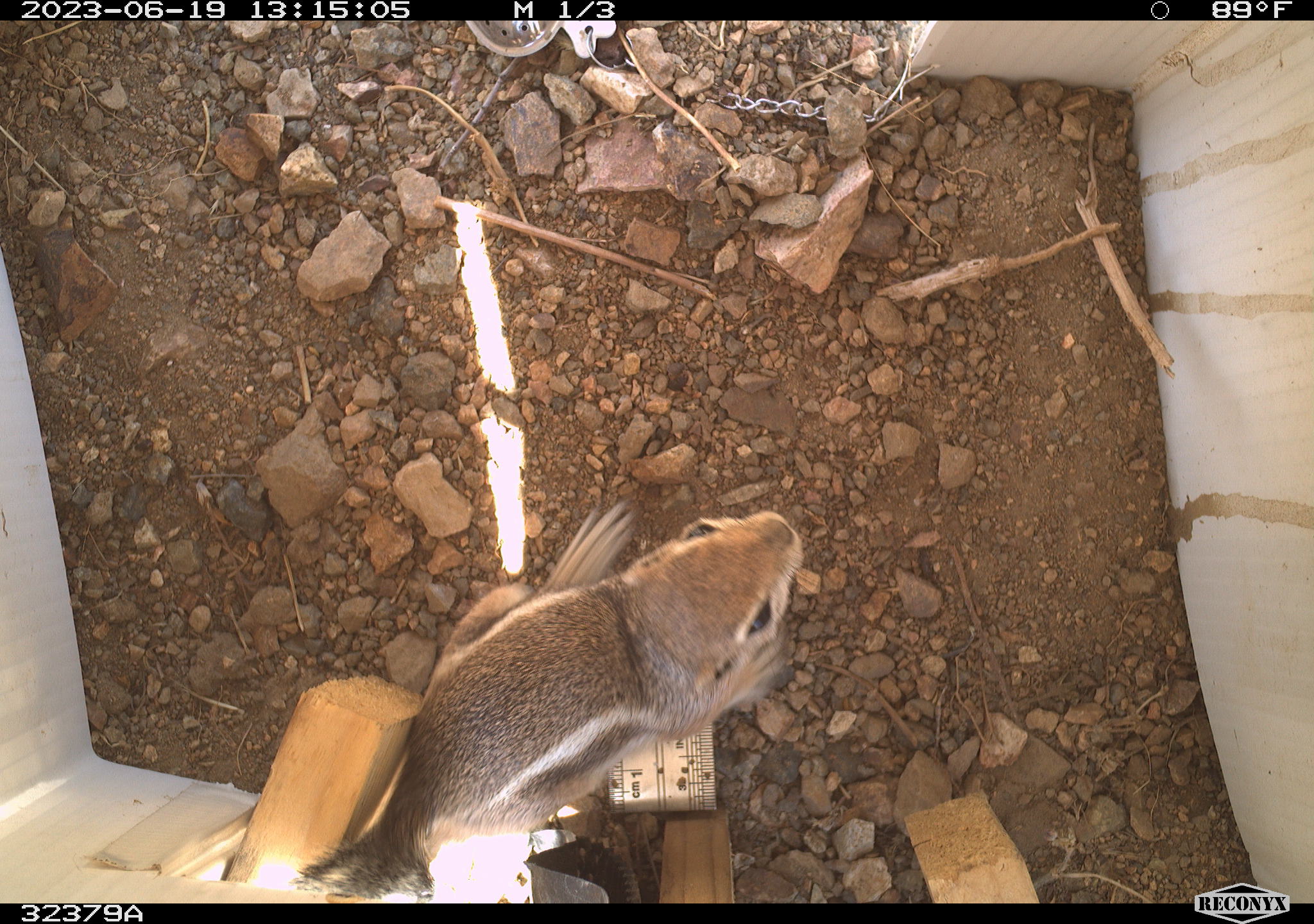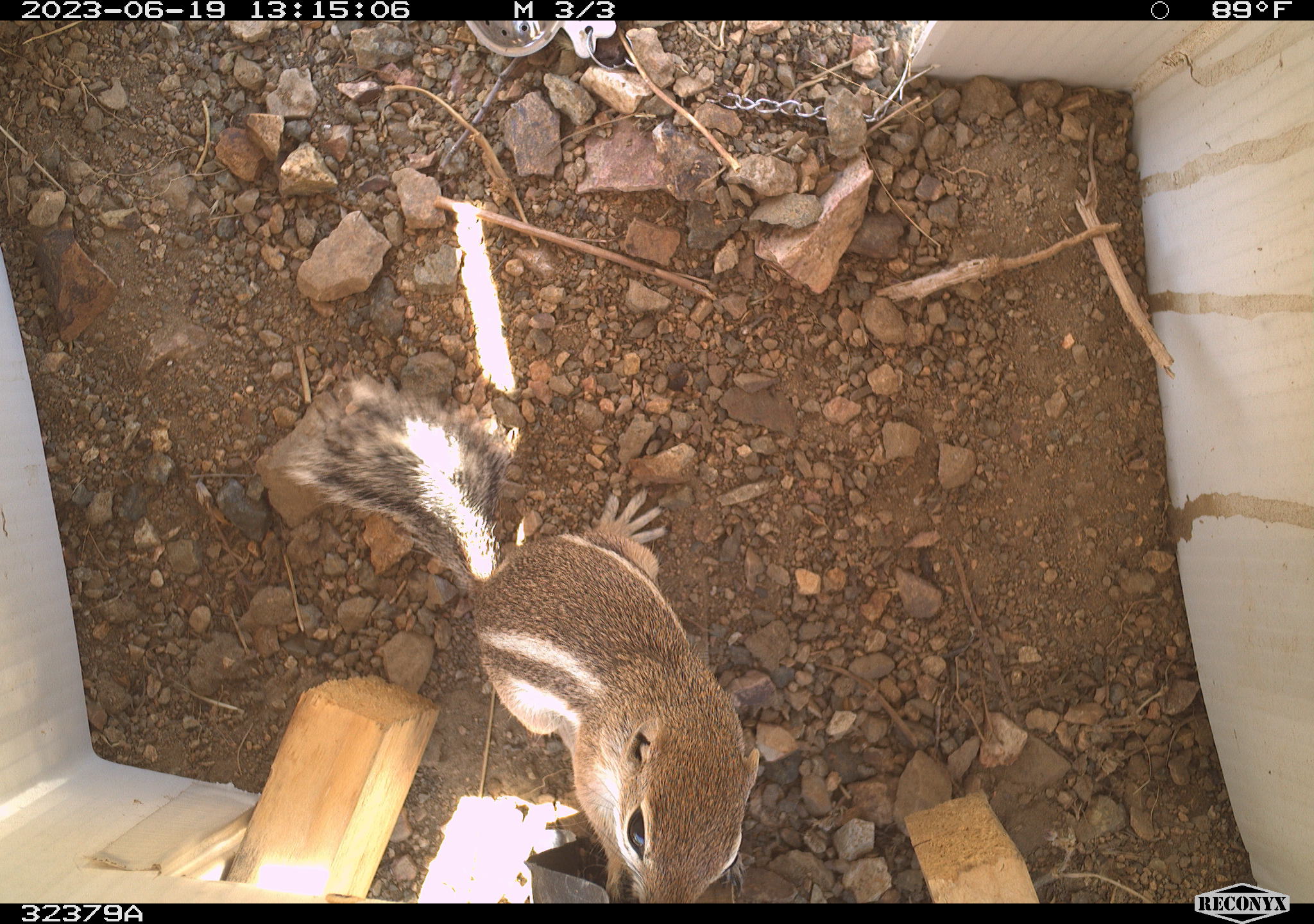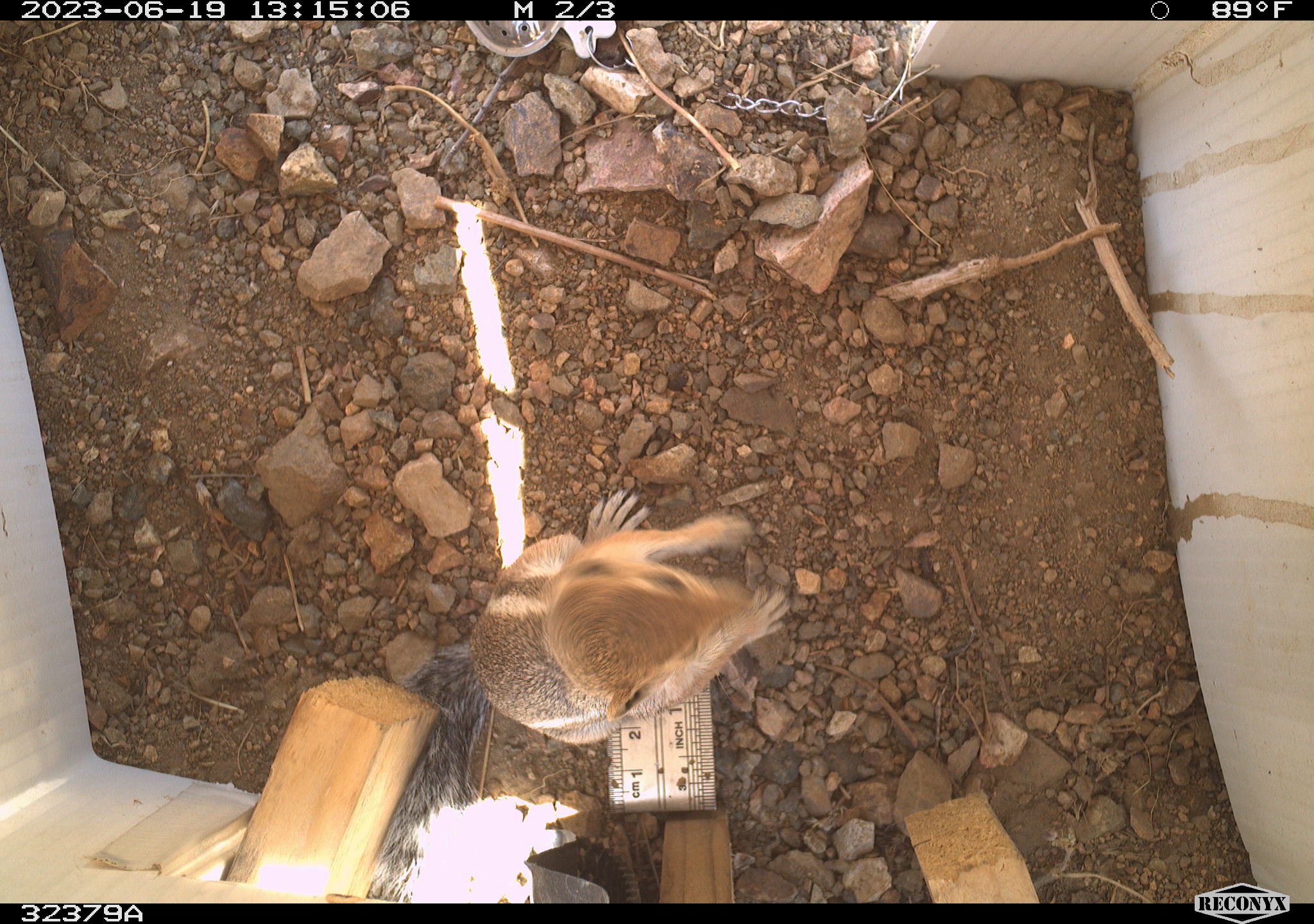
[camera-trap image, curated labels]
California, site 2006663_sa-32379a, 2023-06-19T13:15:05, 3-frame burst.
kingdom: Animalia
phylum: Chordata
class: Mammalia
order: Rodentia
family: Sciuridae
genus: Ammospermophilus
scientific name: Ammospermophilus leucurus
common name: white-tailed antelope squirrel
White-tailed antelope squirrel (Ammospermophilus leucurus).